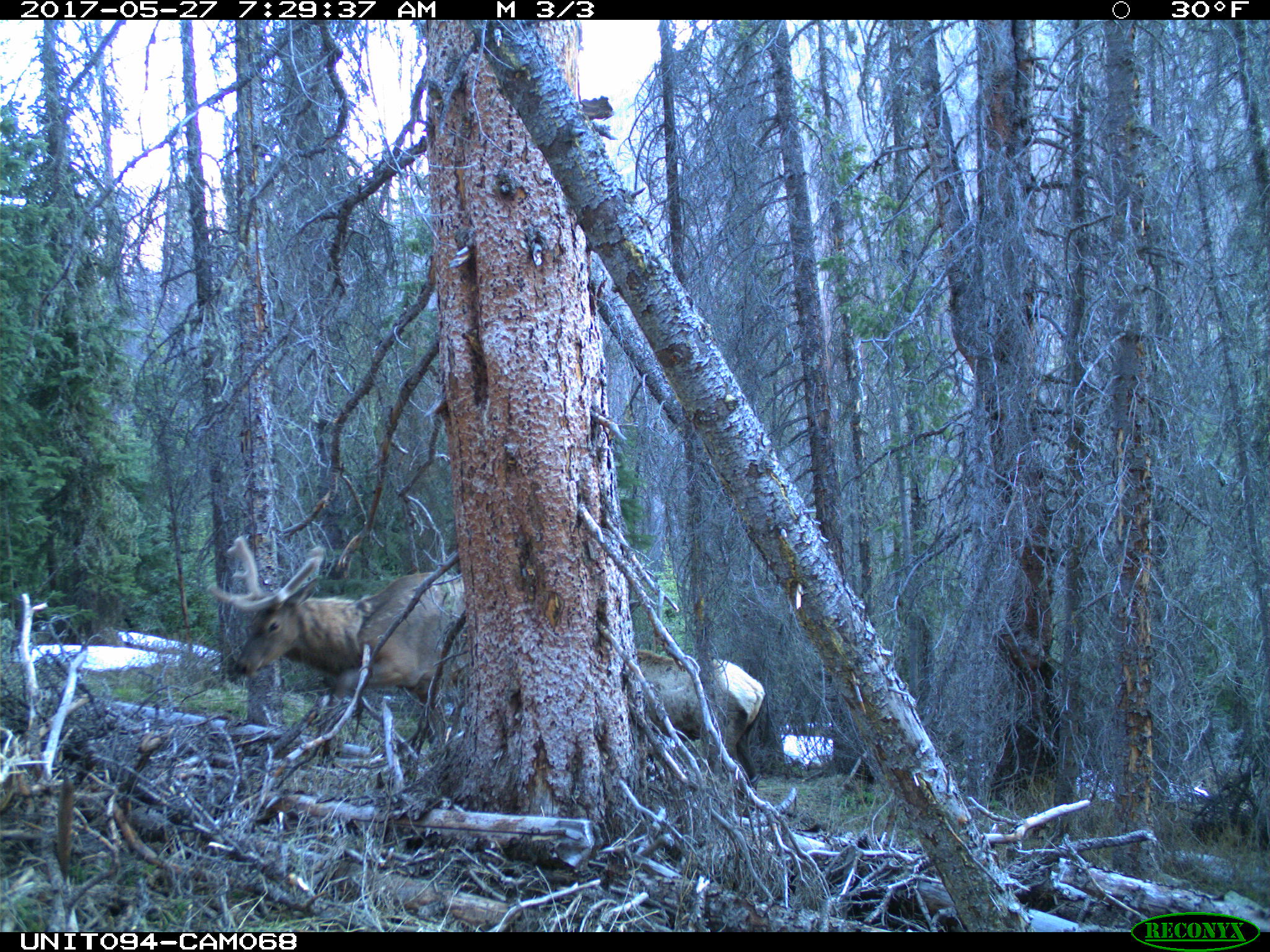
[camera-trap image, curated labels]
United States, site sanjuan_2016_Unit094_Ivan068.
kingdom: Animalia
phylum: Chordata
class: Mammalia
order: Artiodactyla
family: Cervidae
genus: Cervus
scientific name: Cervus elaphus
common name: red deer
Cervus elaphus (red deer).